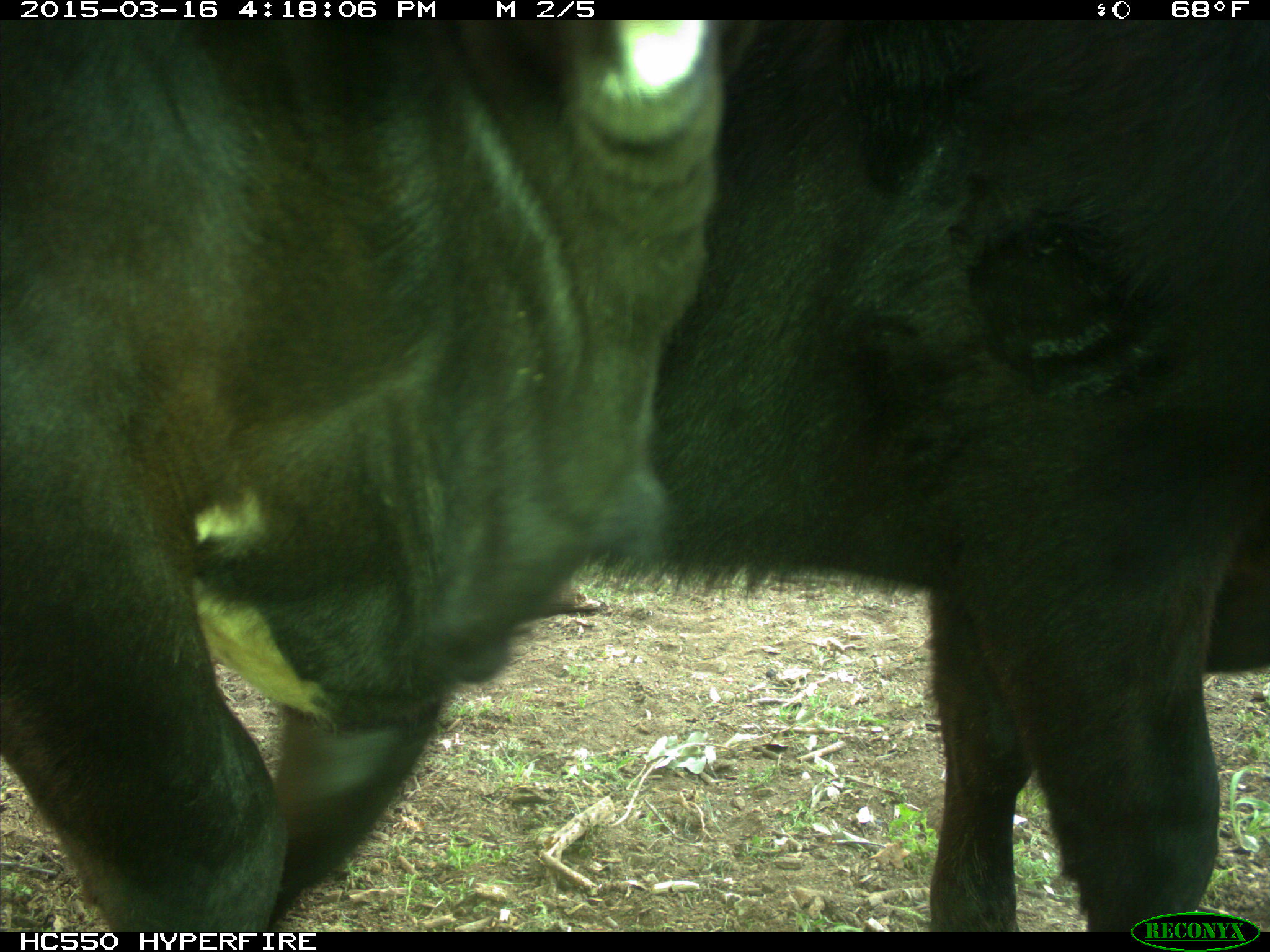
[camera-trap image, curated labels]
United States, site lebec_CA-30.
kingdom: Animalia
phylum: Chordata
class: Mammalia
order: Artiodactyla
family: Bovidae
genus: Bos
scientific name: Bos taurus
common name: domestic cow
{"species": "Bos taurus (domestic cow)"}